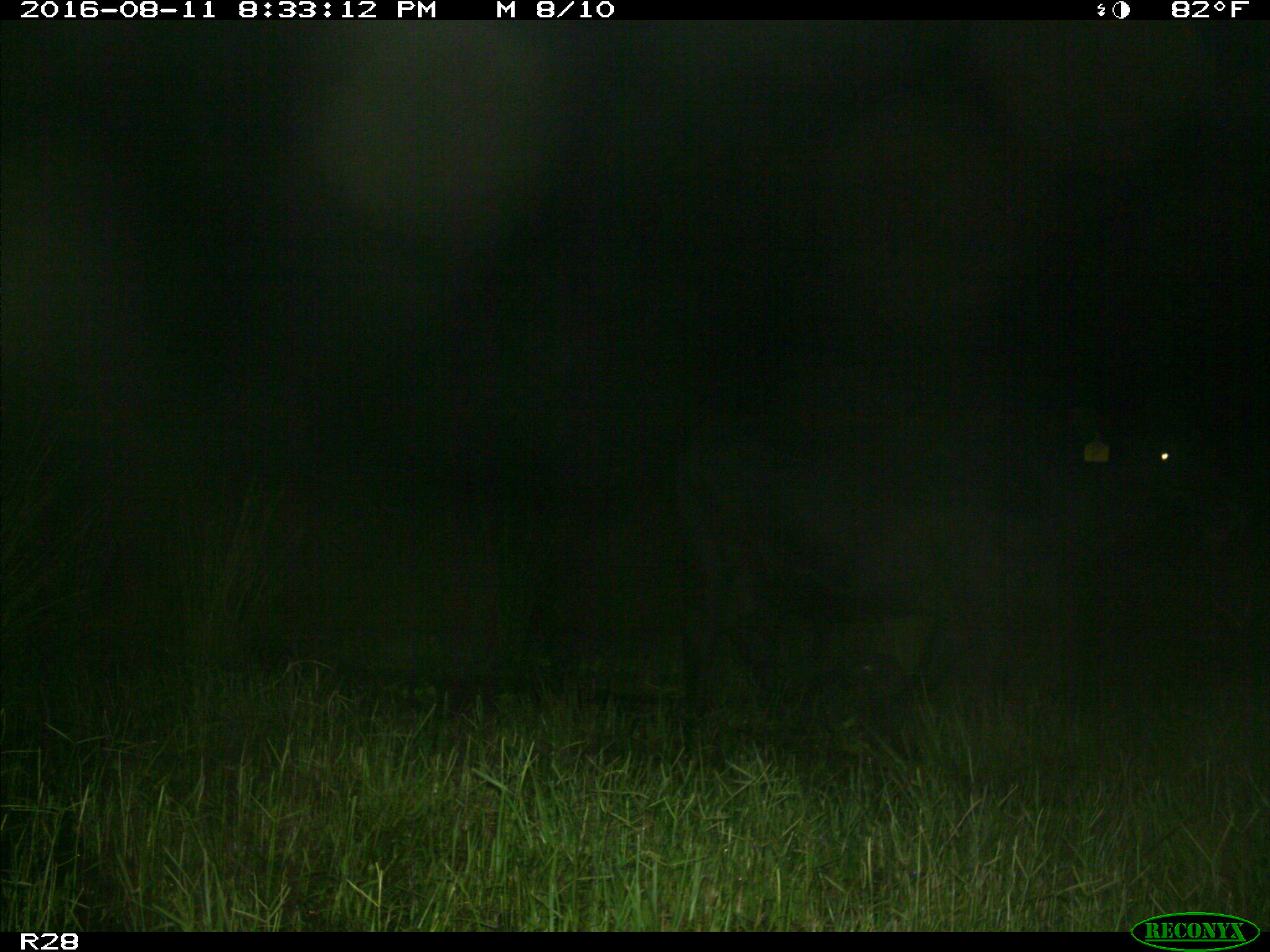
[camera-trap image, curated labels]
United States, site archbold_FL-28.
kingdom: Animalia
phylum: Chordata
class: Mammalia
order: Artiodactyla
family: Bovidae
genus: Bos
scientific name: Bos taurus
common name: domestic cow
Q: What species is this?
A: Bos taurus (domestic cow).